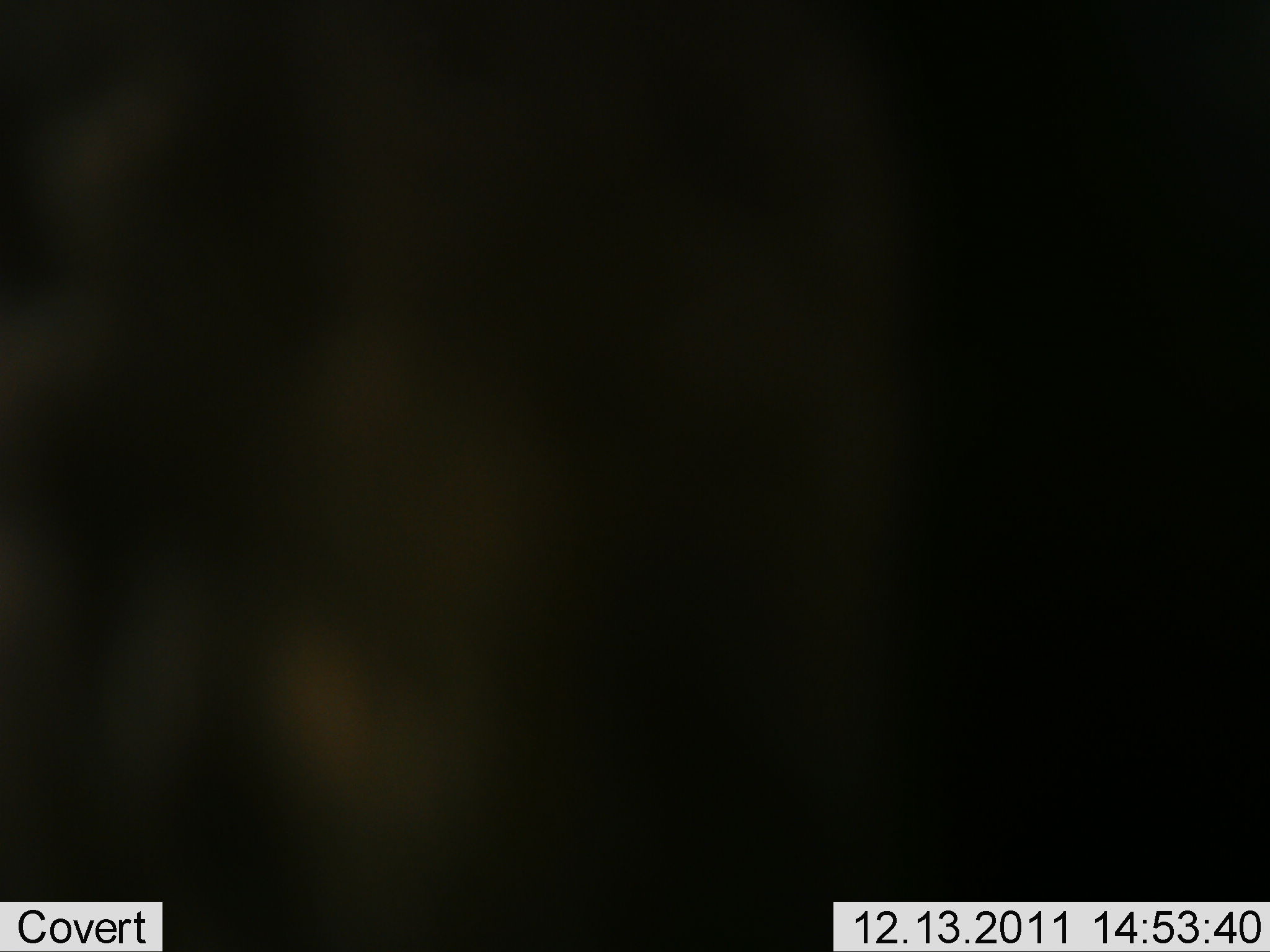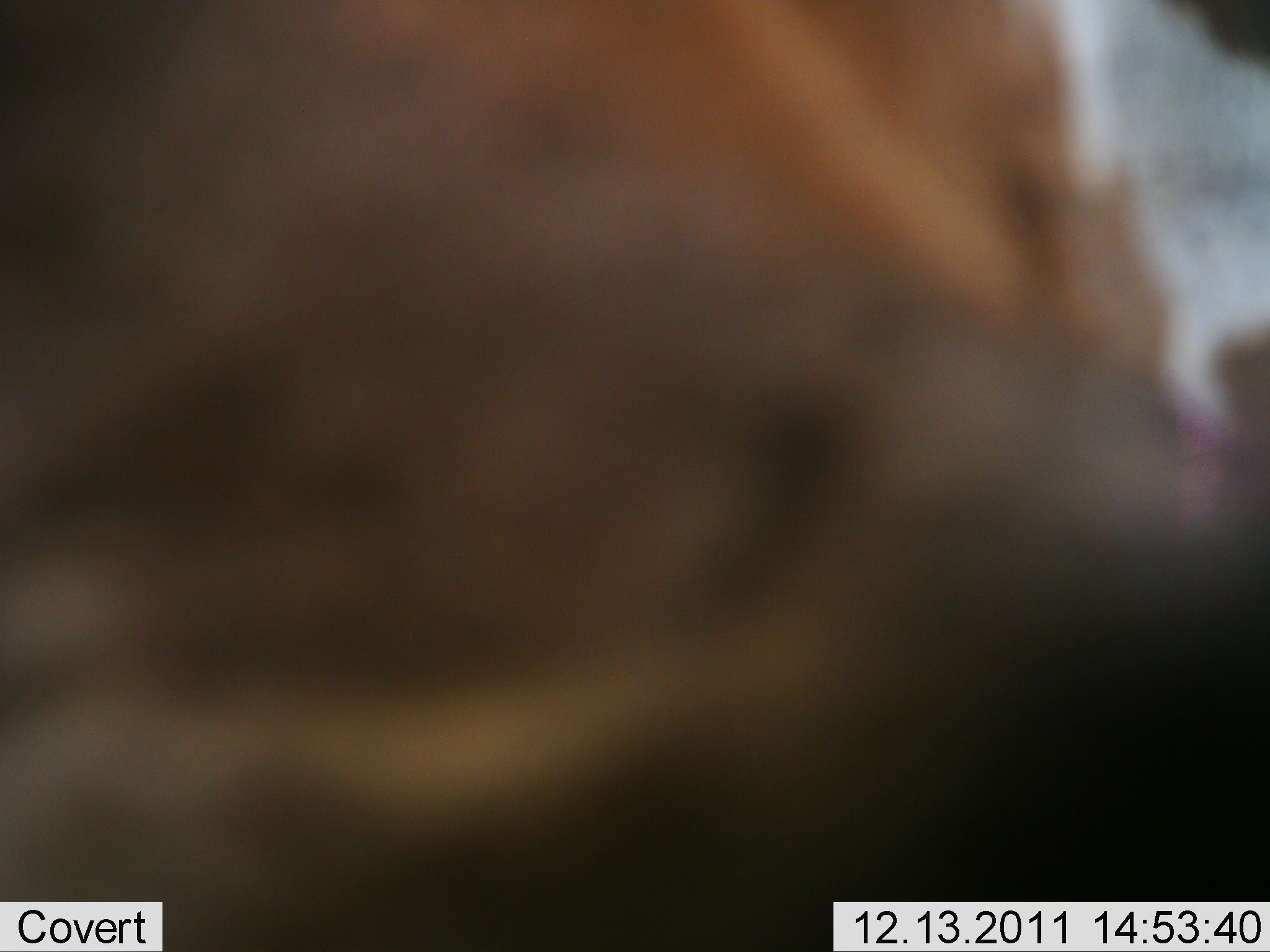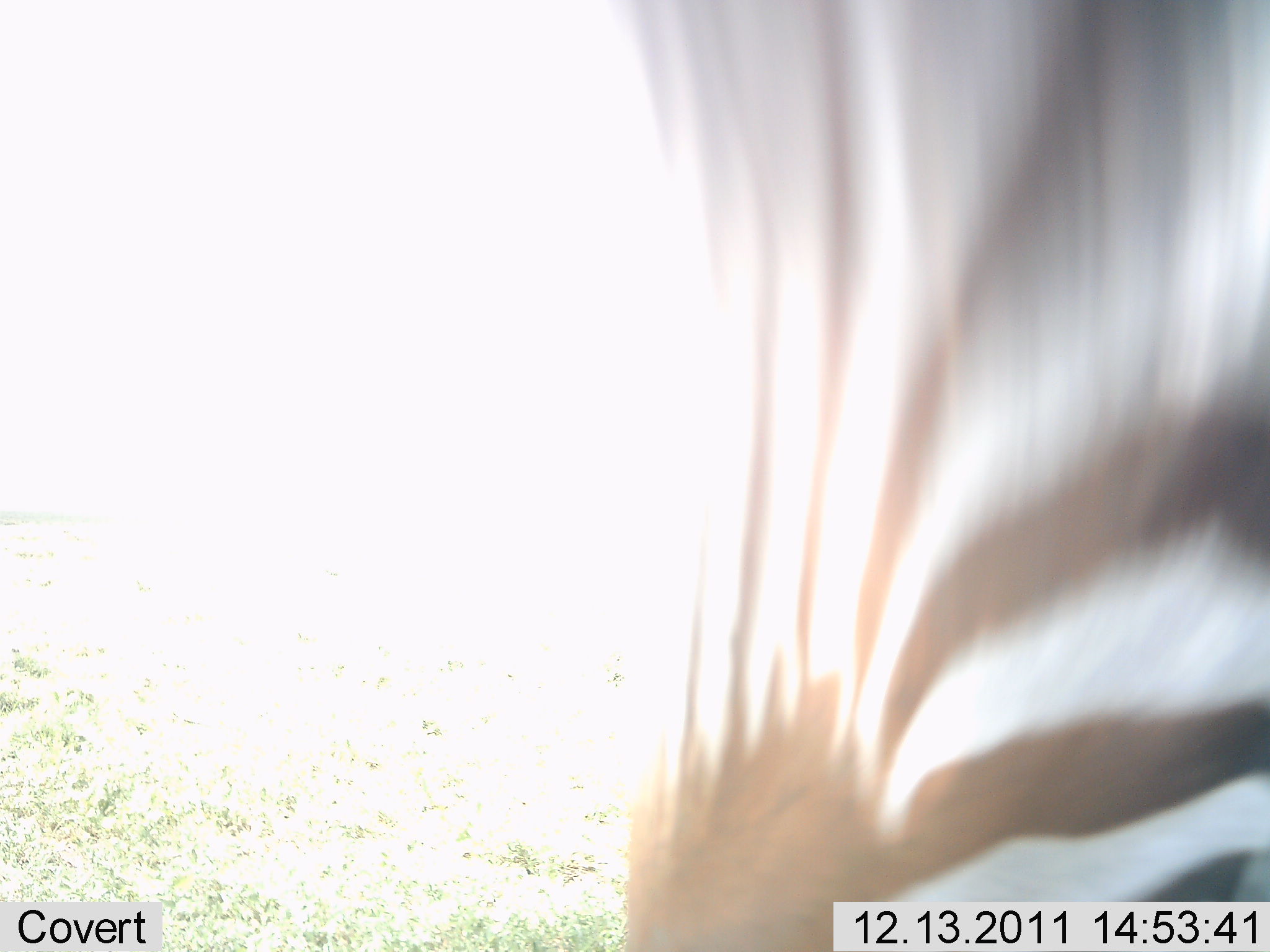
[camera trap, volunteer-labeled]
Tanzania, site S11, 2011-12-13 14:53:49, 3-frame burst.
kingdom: Animalia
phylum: Chordata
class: Mammalia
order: Perissodactyla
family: Equidae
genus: Equus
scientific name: Equus quagga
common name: plains zebra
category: zebra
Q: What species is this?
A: Zebra (plains zebra) (Equus quagga).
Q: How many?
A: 1.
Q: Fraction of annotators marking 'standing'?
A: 58%.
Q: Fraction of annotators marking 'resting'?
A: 0%.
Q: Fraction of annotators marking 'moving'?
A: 33%.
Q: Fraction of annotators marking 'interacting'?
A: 17%.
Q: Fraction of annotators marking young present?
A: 0%.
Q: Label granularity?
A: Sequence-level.